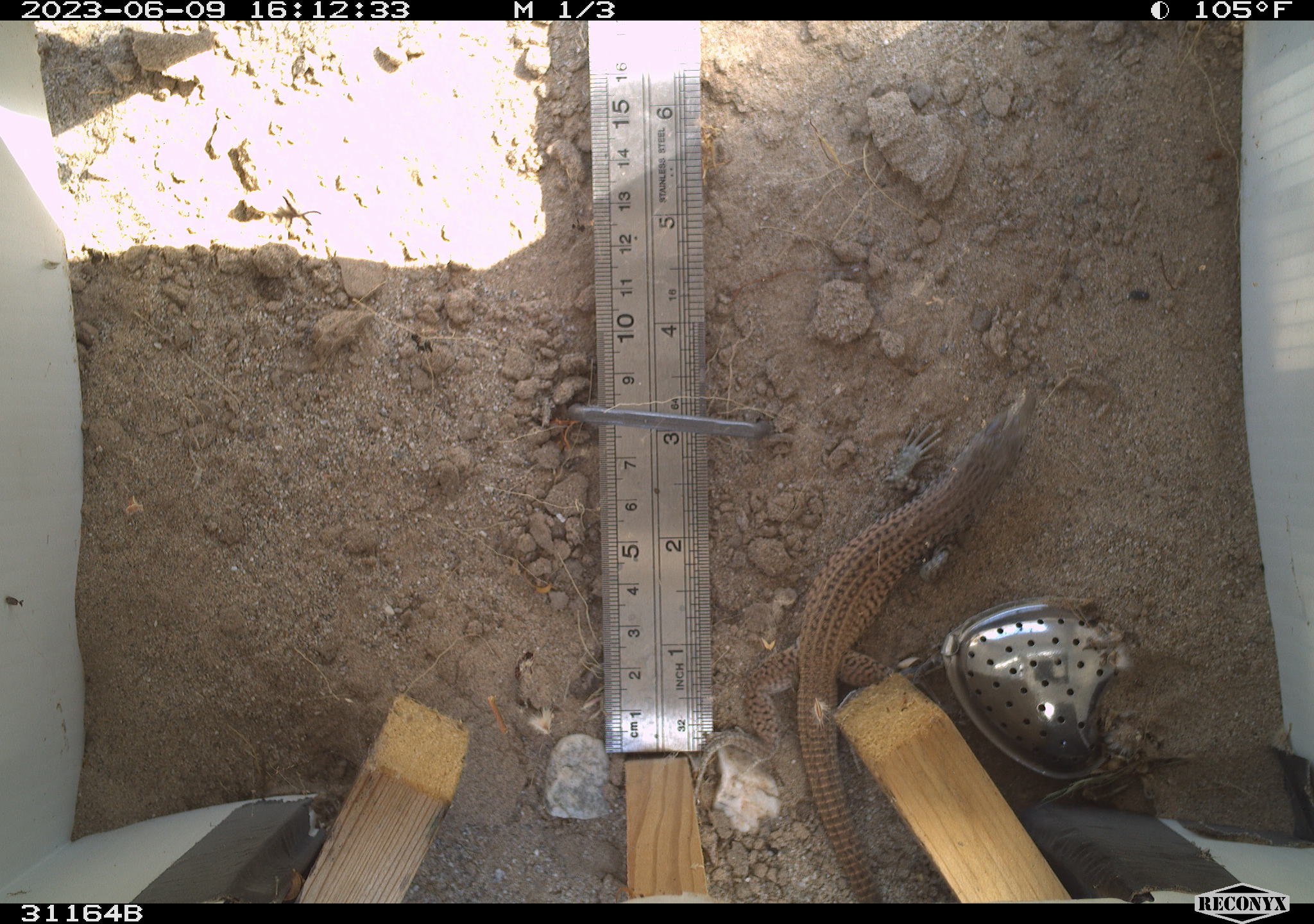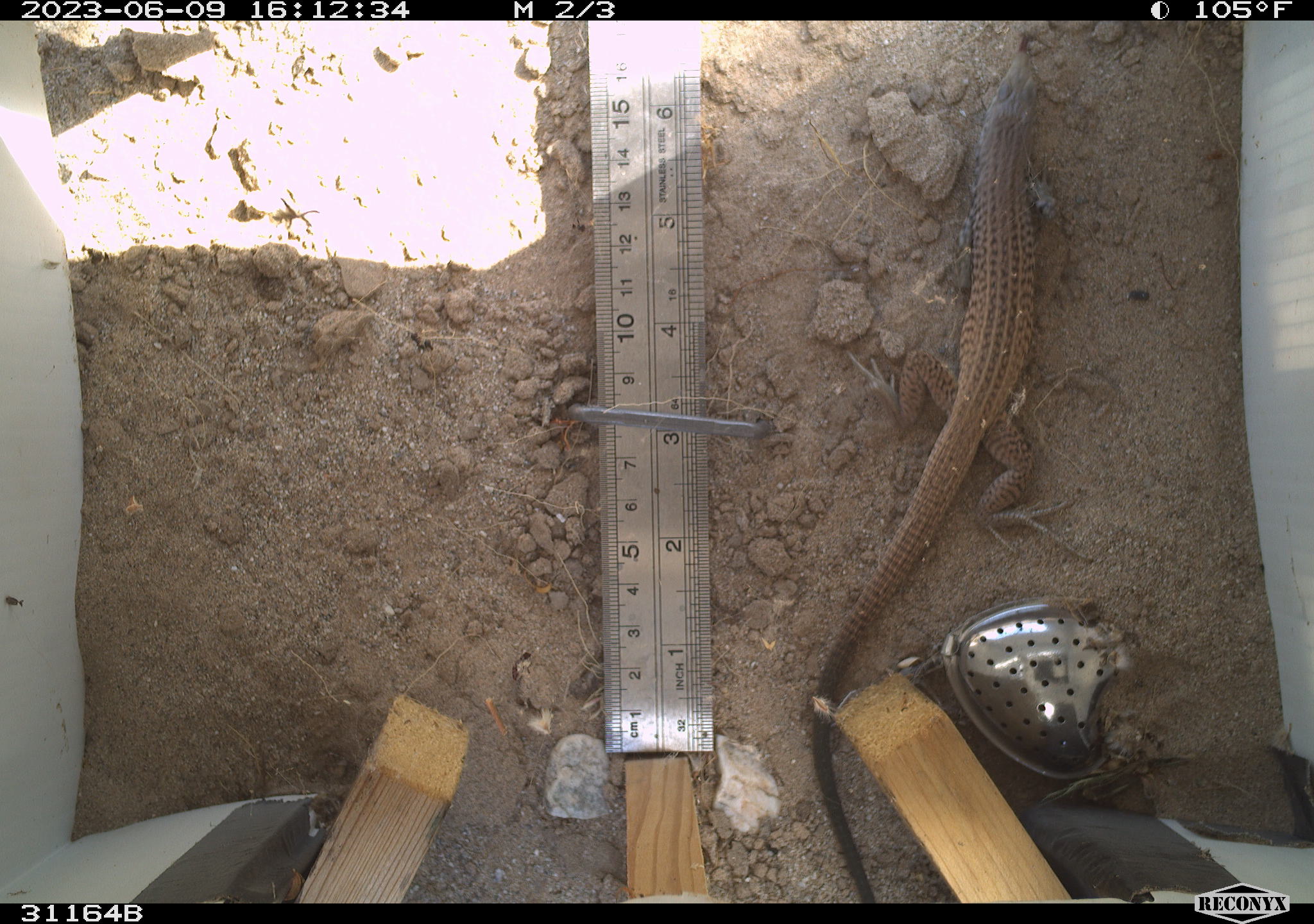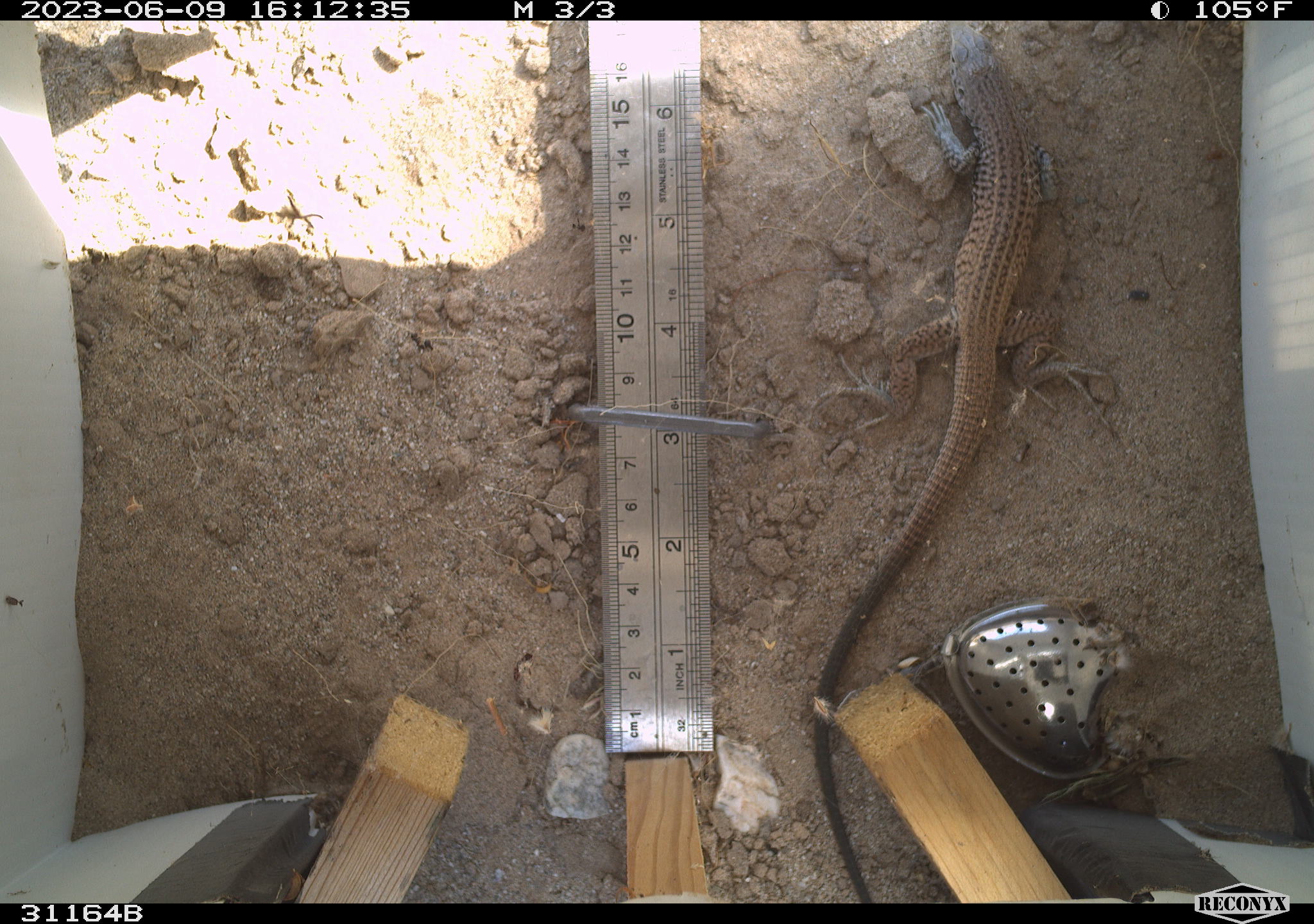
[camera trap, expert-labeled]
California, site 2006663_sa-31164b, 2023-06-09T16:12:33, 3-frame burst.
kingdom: Animalia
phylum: Chordata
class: Reptilia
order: Squamata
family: Teiidae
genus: Aspidoscelis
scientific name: Aspidoscelis tigris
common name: western whiptail